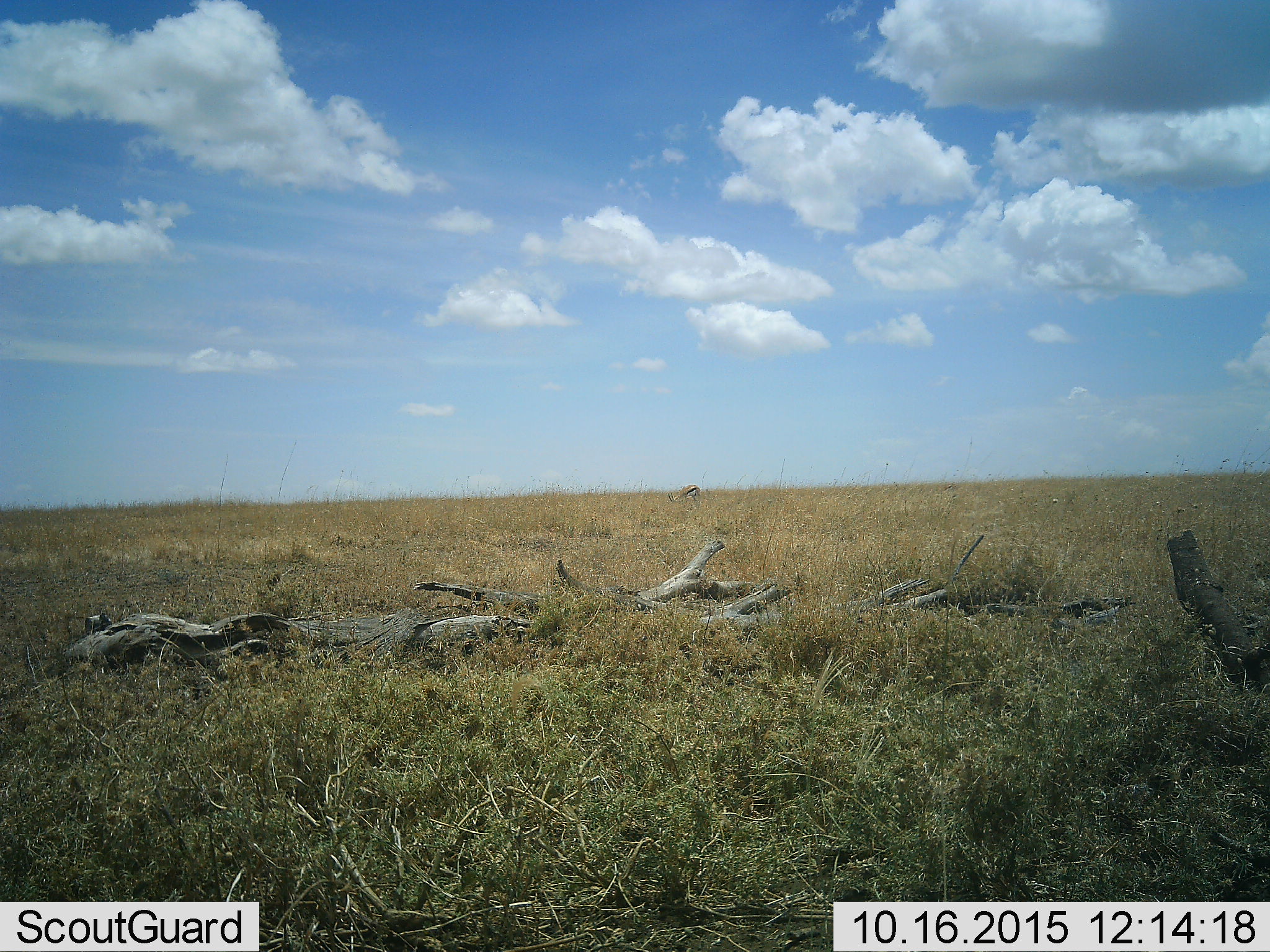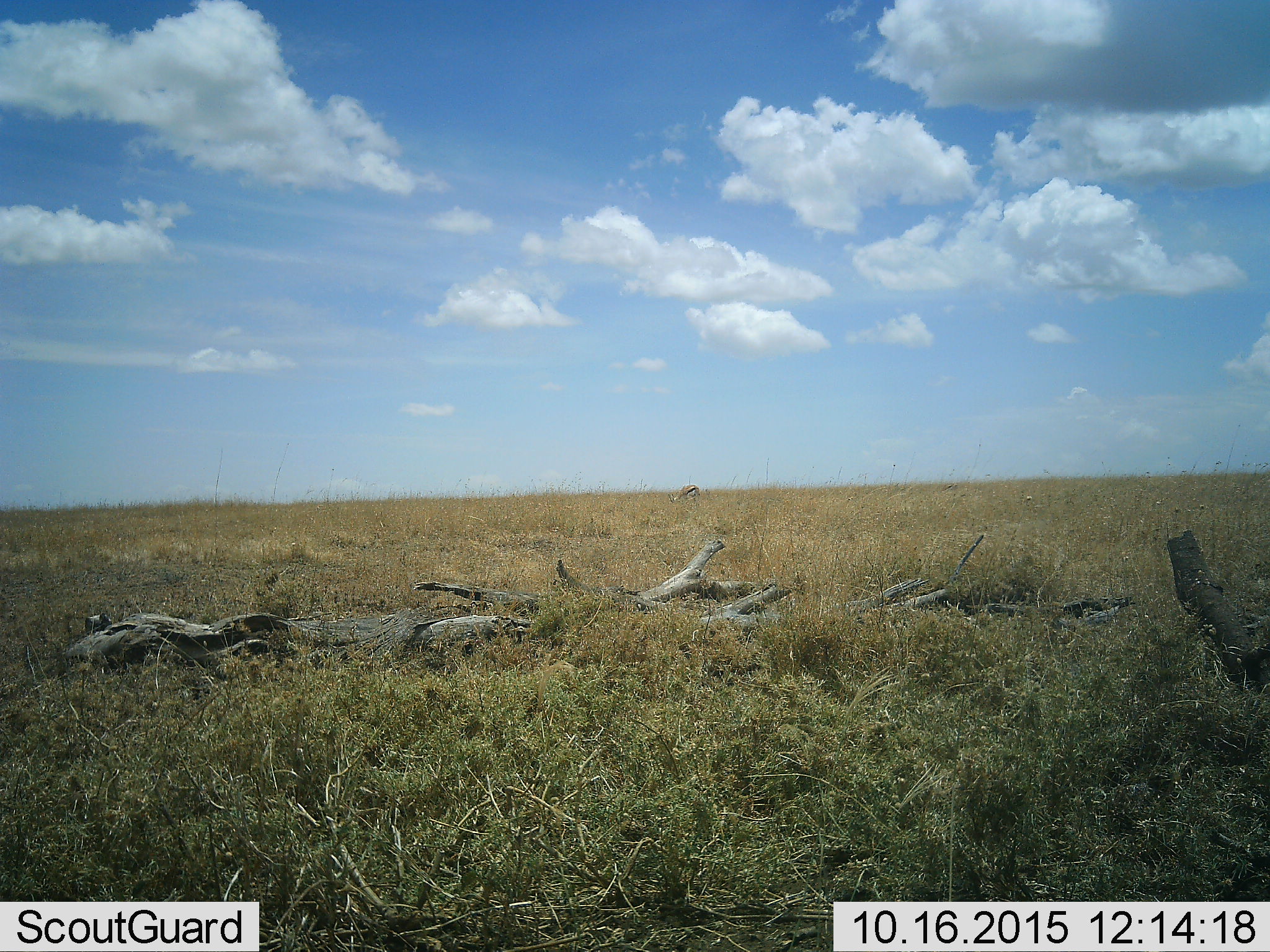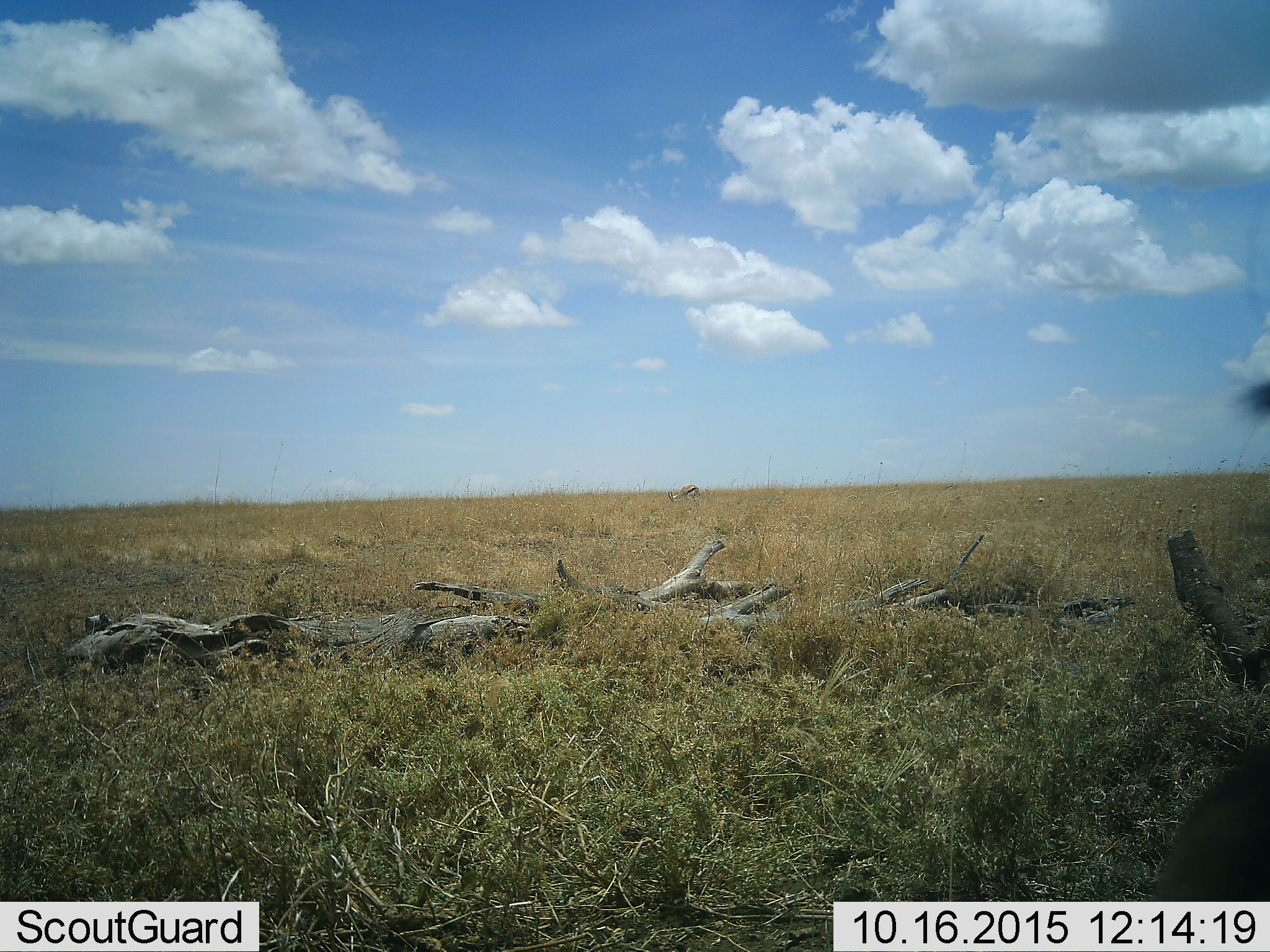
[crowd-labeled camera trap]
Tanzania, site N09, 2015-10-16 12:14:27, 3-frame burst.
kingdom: Animalia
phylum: Chordata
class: Mammalia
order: Artiodactyla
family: Bovidae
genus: Eudorcas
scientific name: Eudorcas thomsonii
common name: thomson's gazelle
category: gazellethomsons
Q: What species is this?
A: Gazellethomsons (thomson's gazelle) (Eudorcas thomsonii).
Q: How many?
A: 1.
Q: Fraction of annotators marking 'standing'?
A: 40%.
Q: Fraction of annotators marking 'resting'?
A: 0%.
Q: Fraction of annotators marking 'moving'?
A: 0%.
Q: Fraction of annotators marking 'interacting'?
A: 0%.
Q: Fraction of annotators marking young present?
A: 0%.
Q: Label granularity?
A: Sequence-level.